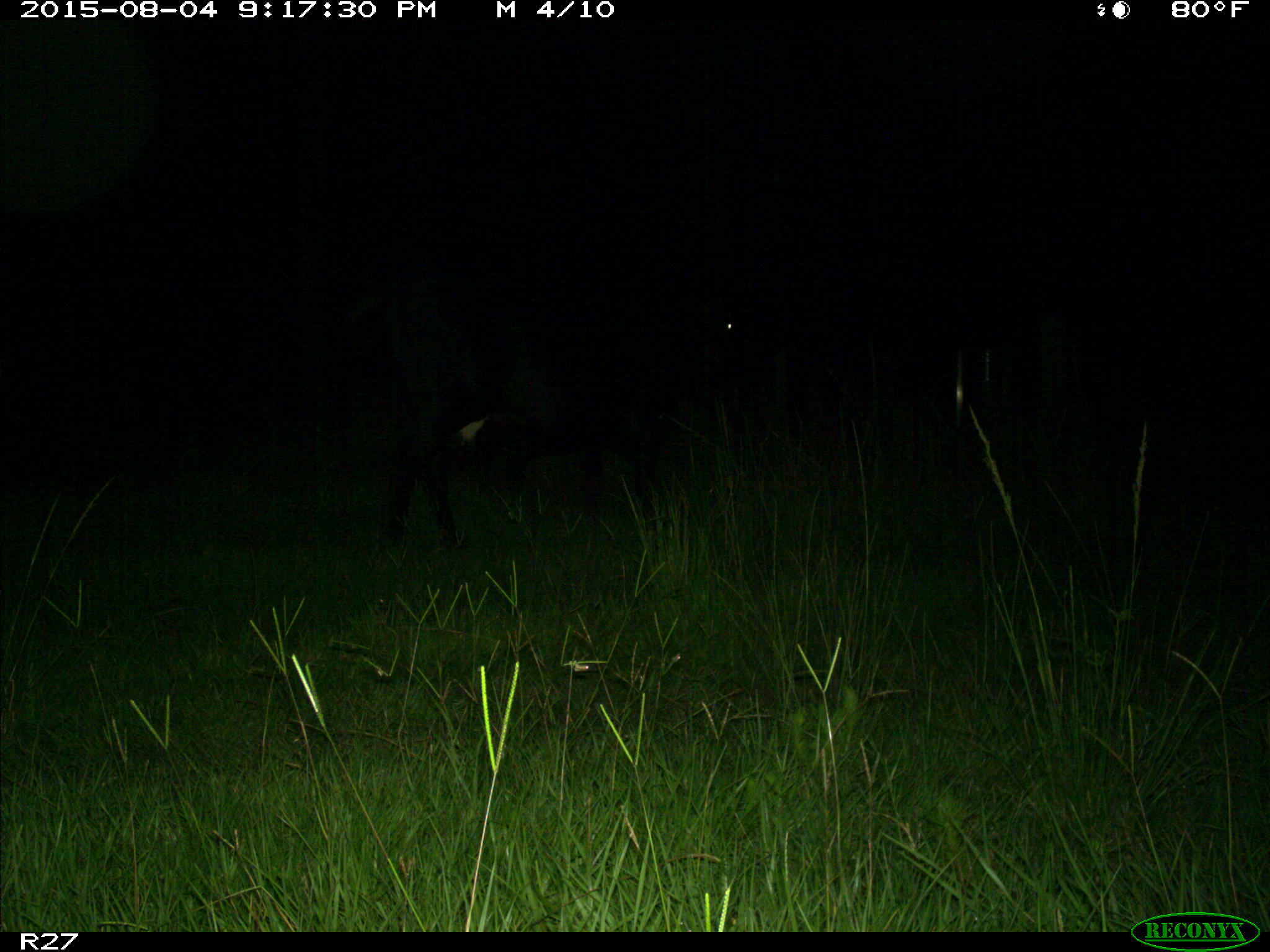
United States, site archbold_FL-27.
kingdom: Animalia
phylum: Chordata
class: Mammalia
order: Artiodactyla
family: Bovidae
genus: Bos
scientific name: Bos taurus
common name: domestic cow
Bos taurus (domestic cow).